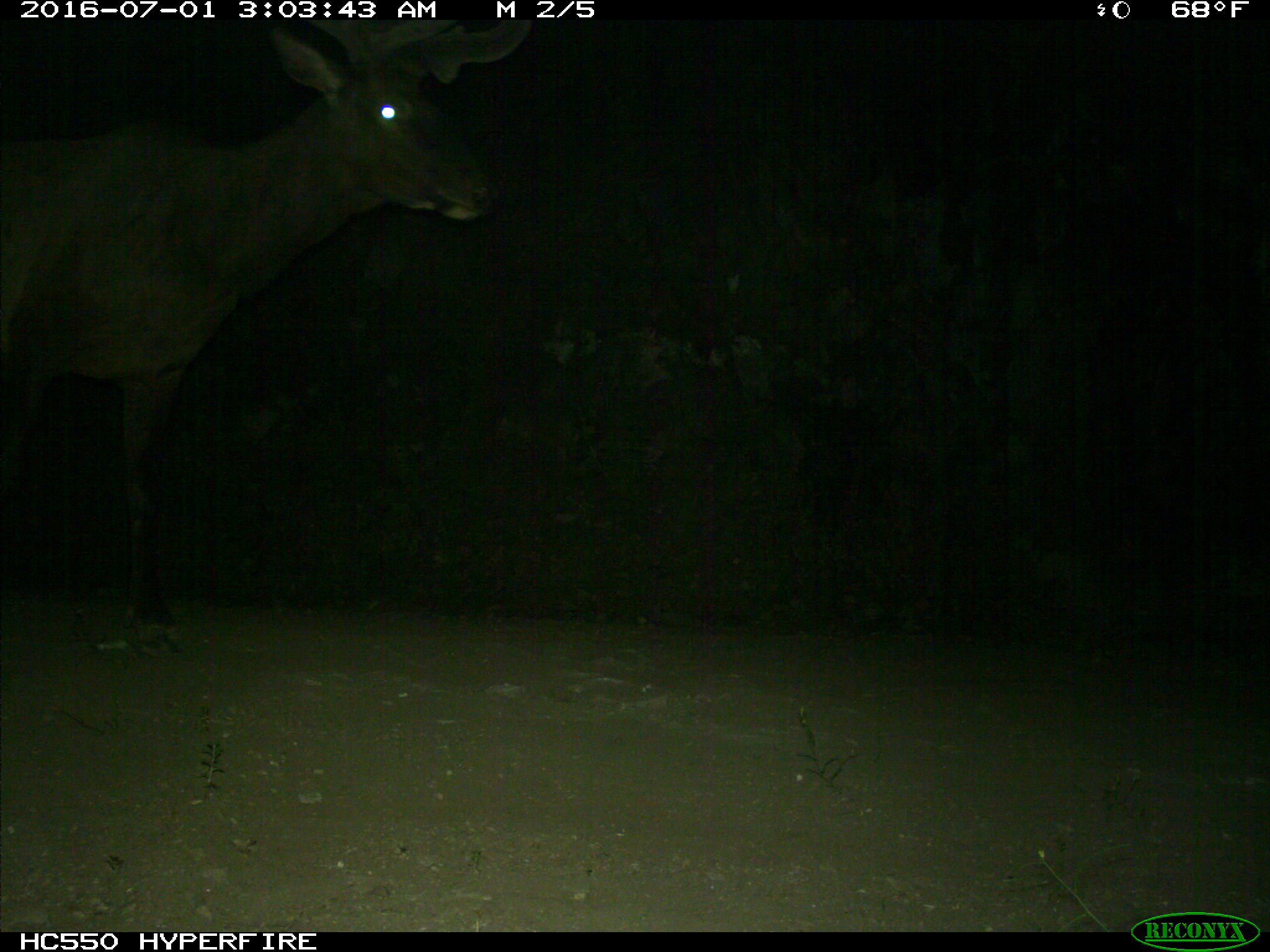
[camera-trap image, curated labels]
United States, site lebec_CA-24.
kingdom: Animalia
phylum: Chordata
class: Mammalia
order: Artiodactyla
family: Cervidae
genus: Cervus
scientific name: Cervus canadensis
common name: elk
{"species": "Cervus canadensis (elk)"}